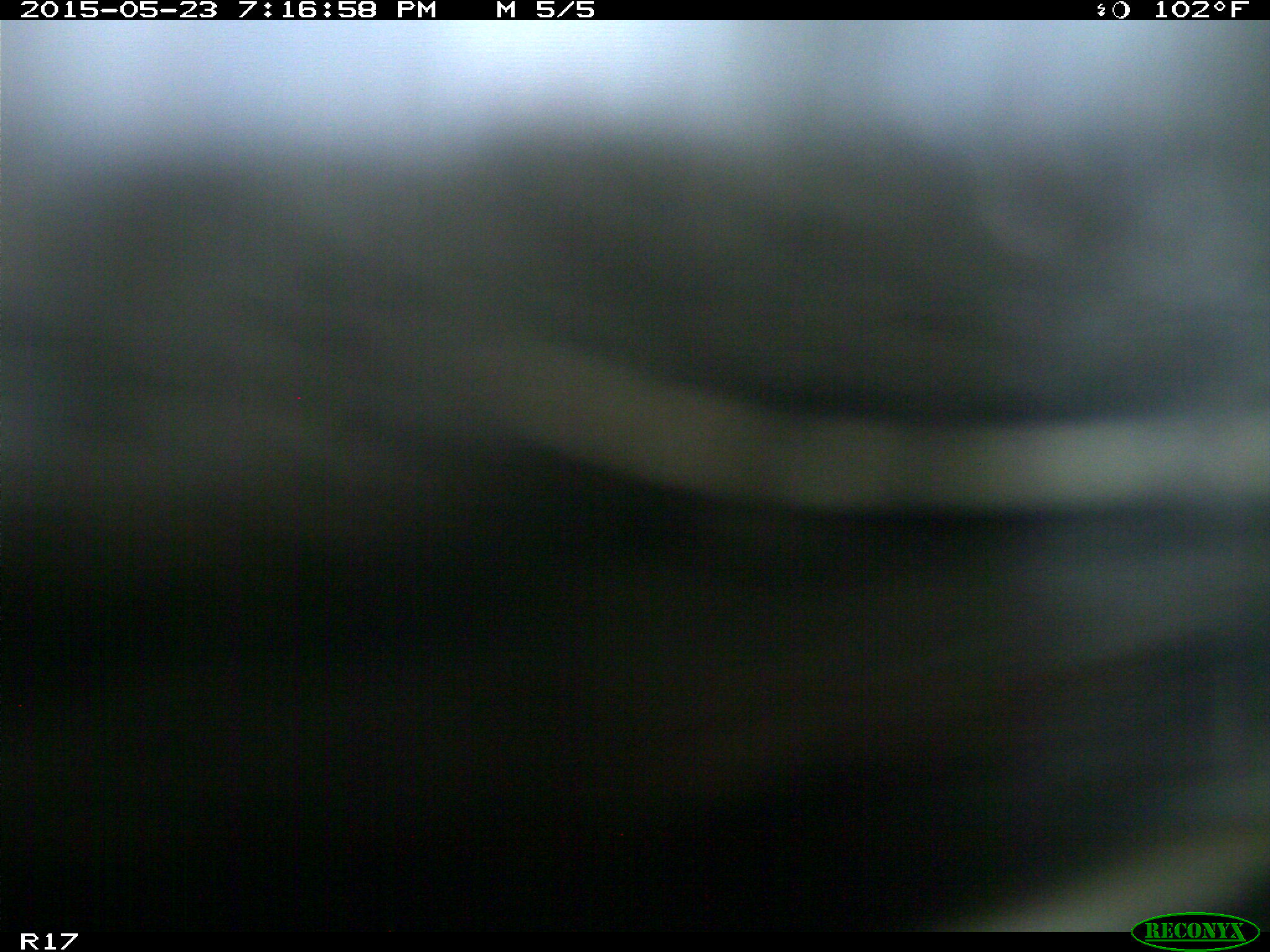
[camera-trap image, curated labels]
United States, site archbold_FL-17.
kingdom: Animalia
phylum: Chordata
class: Mammalia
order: Artiodactyla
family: Bovidae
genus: Bos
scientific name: Bos taurus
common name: domestic cow